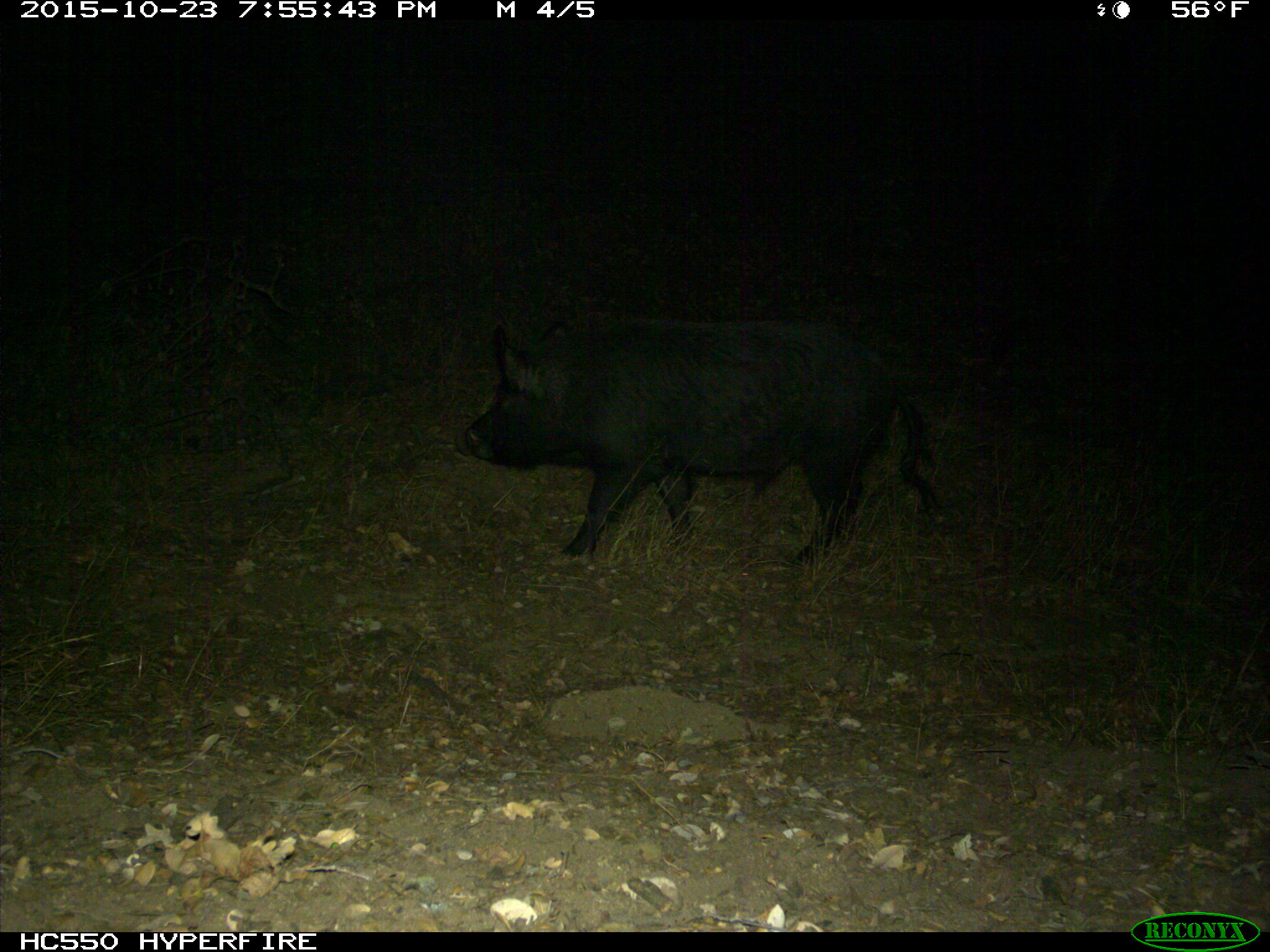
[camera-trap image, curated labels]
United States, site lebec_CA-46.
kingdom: Animalia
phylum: Chordata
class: Mammalia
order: Artiodactyla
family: Suidae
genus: Sus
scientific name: Sus scrofa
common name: wild boar